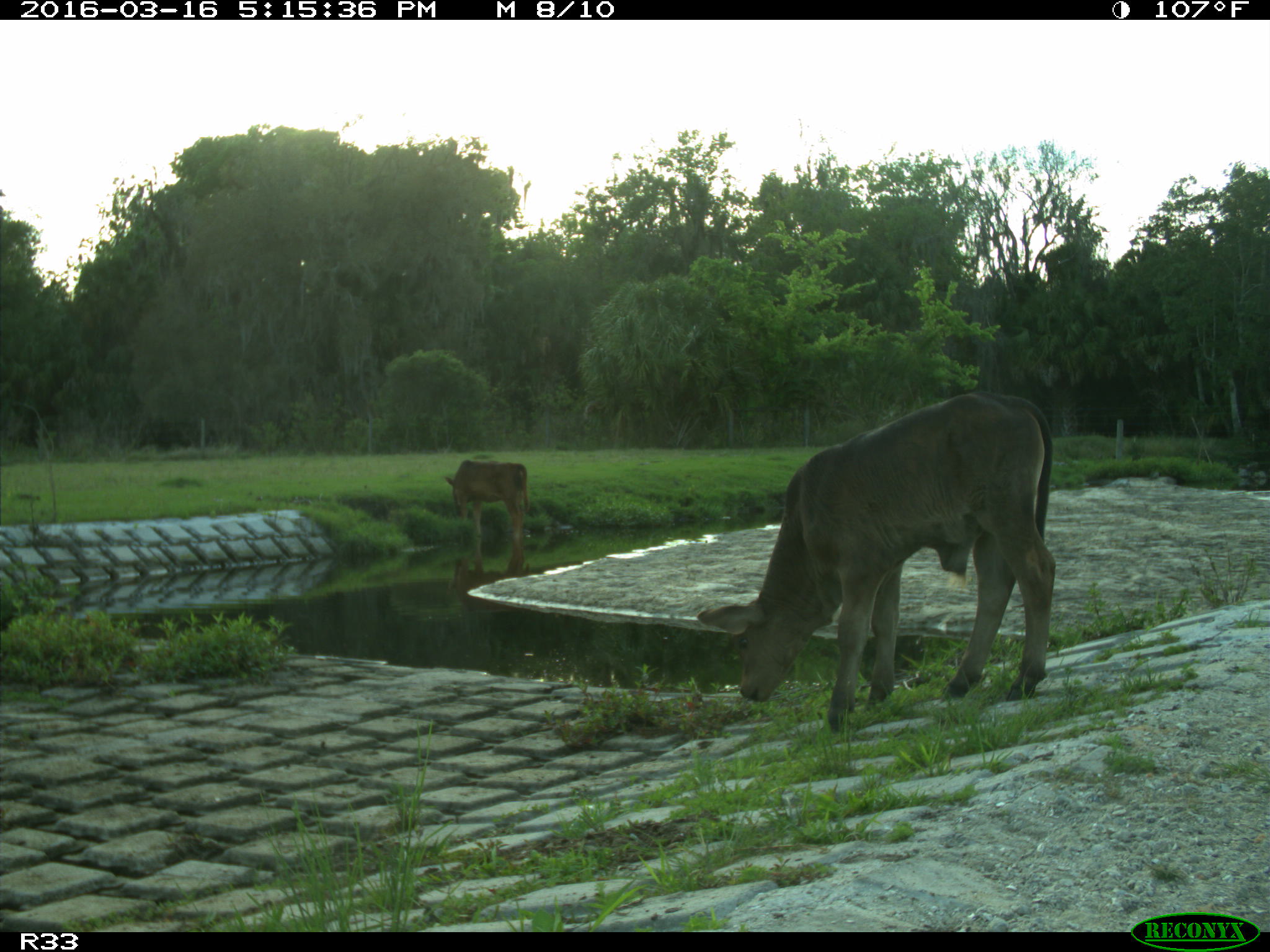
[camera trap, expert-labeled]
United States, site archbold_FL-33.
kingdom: Animalia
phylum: Chordata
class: Mammalia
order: Artiodactyla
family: Bovidae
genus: Bos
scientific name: Bos taurus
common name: domestic cow